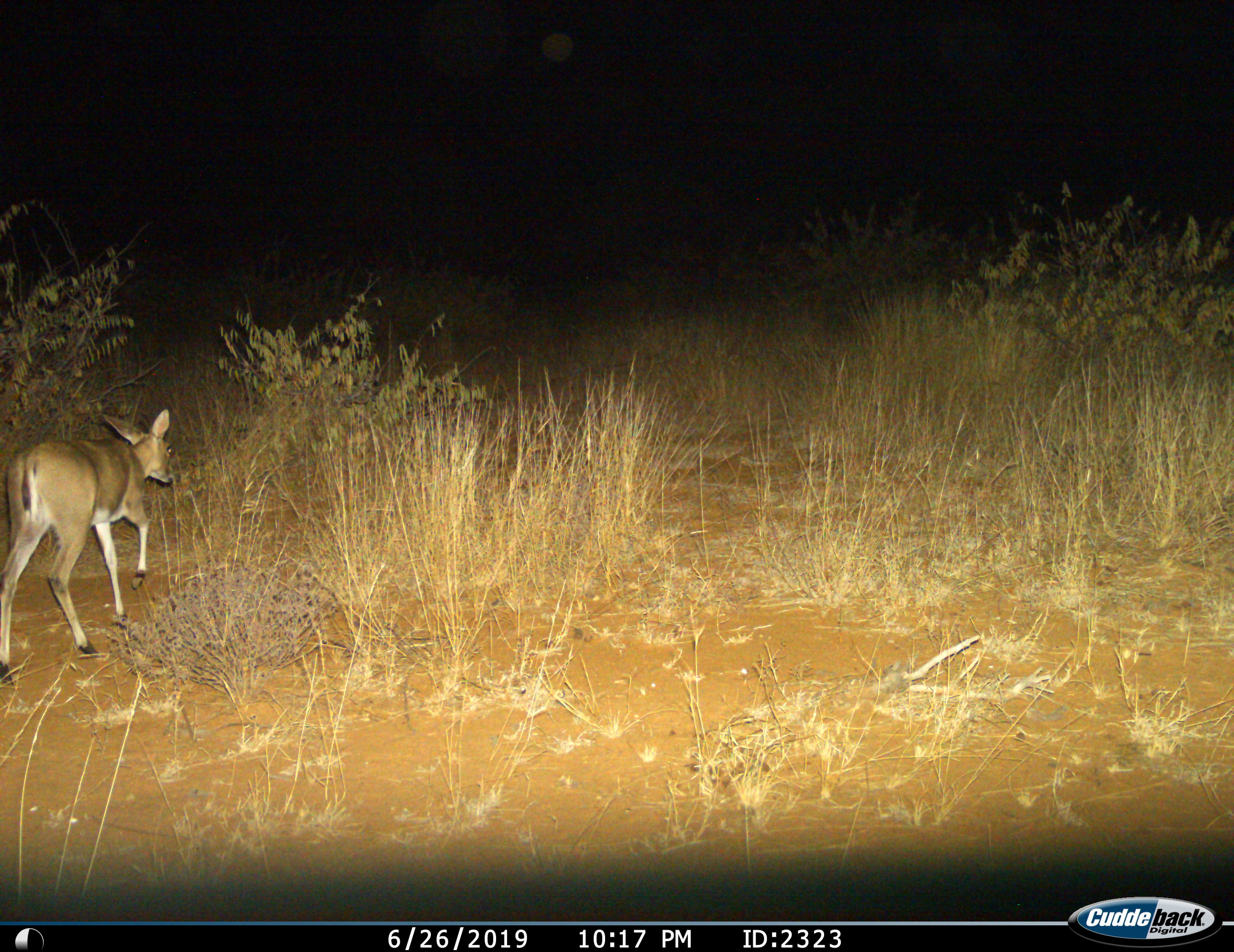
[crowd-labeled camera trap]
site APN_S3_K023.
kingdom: Animalia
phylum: Chordata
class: Mammalia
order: Artiodactyla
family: Bovidae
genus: Sylvicapra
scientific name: Sylvicapra grimmia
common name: common duiker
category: duikercommongrey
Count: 1.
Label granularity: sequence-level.